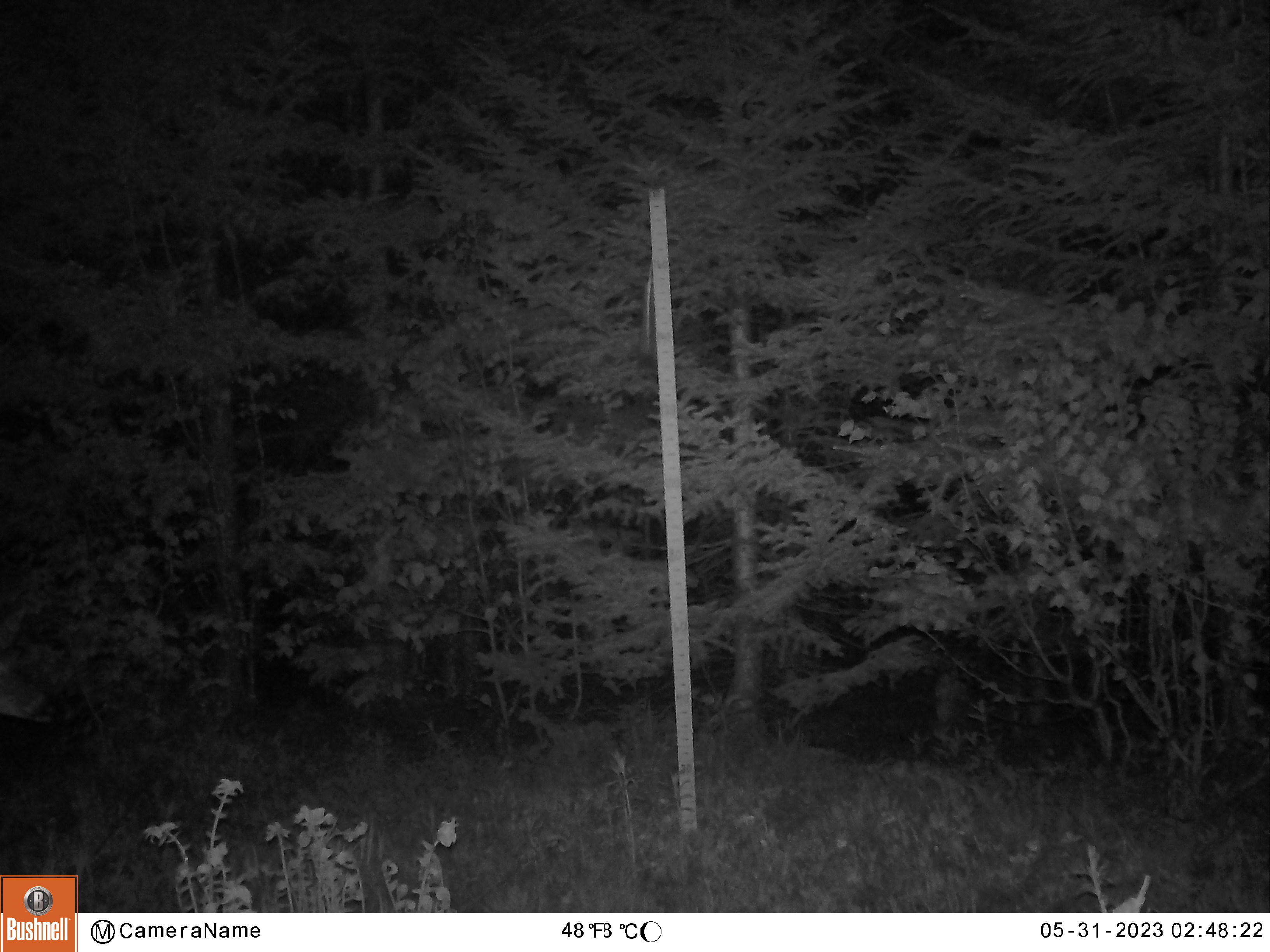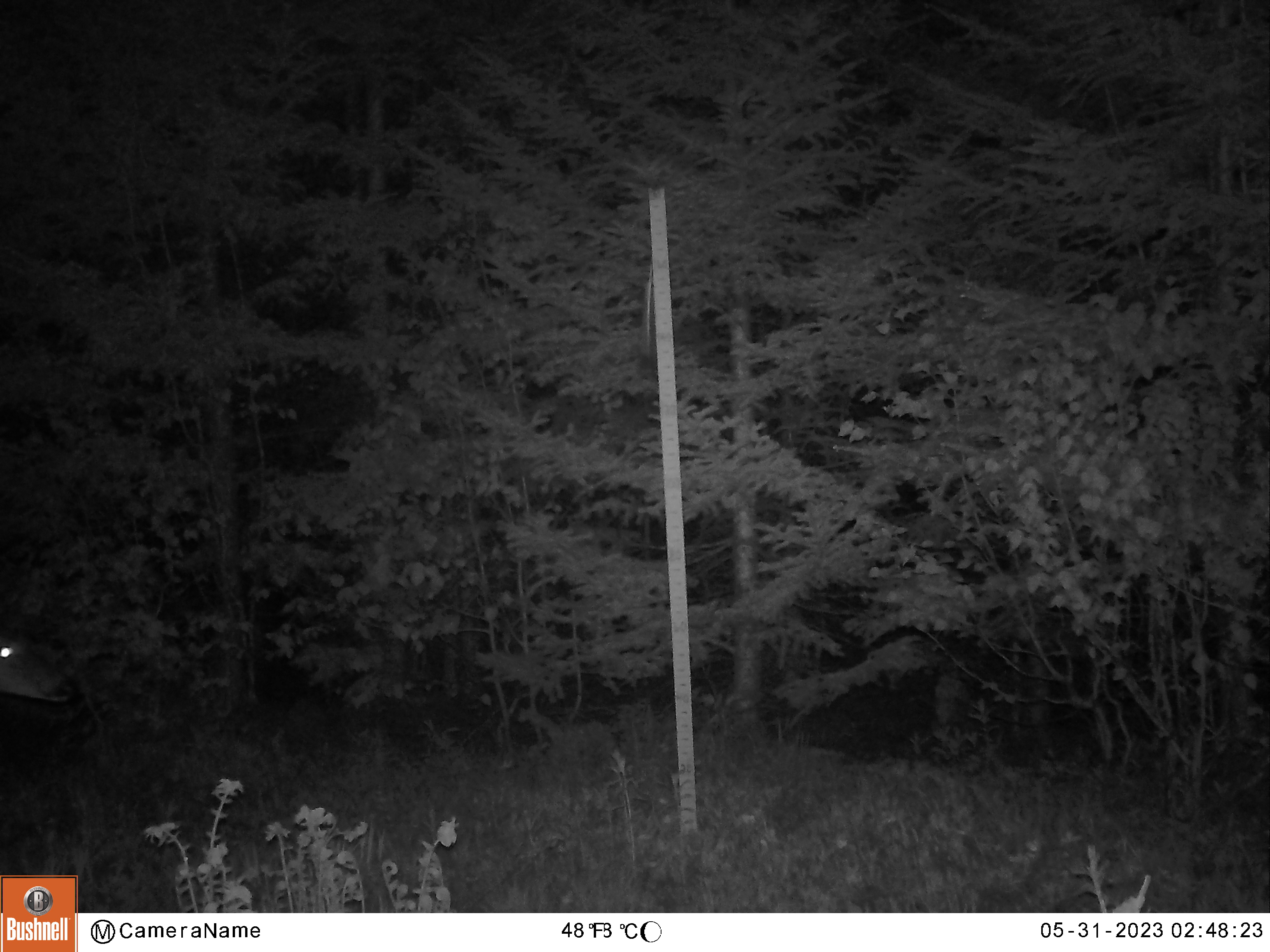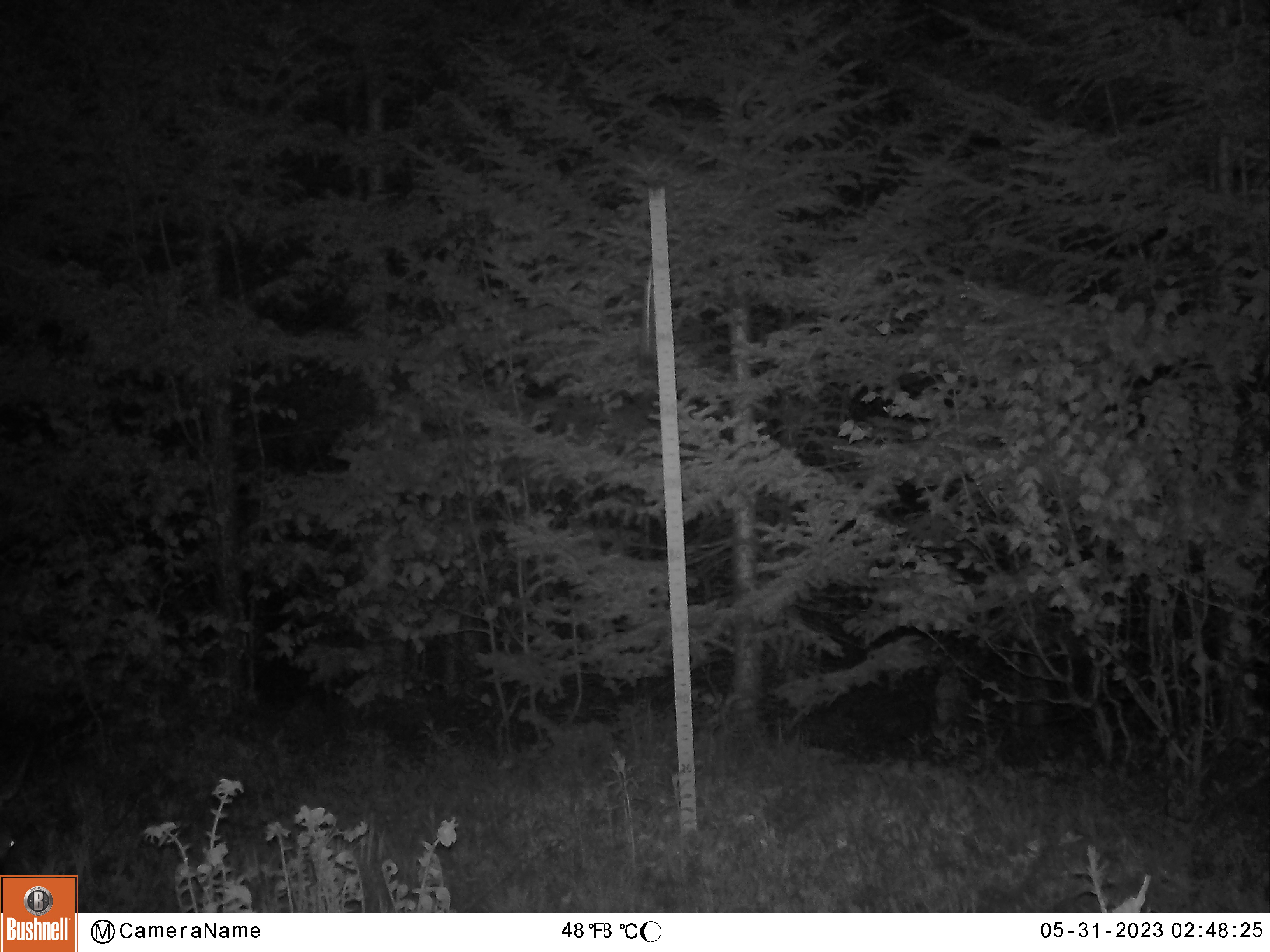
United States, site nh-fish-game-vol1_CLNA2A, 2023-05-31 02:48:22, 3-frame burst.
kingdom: Animalia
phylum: Chordata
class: Mammalia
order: Artiodactyla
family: Cervidae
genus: Odocoileus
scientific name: Odocoileus virginianus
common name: white-tailed deer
White-tailed deer (Odocoileus virginianus).